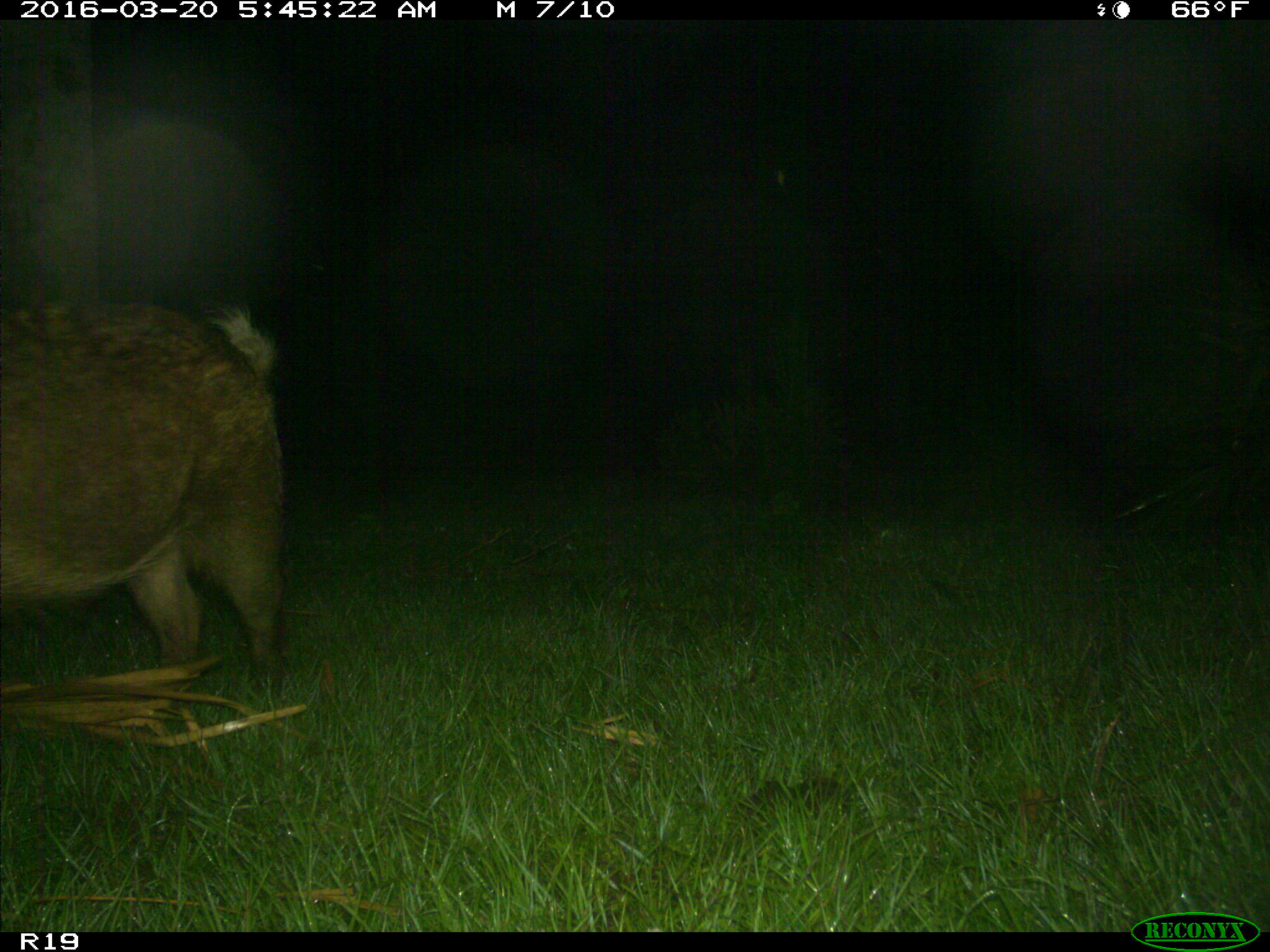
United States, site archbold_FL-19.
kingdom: Animalia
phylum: Chordata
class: Mammalia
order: Artiodactyla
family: Suidae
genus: Sus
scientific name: Sus scrofa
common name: wild boar